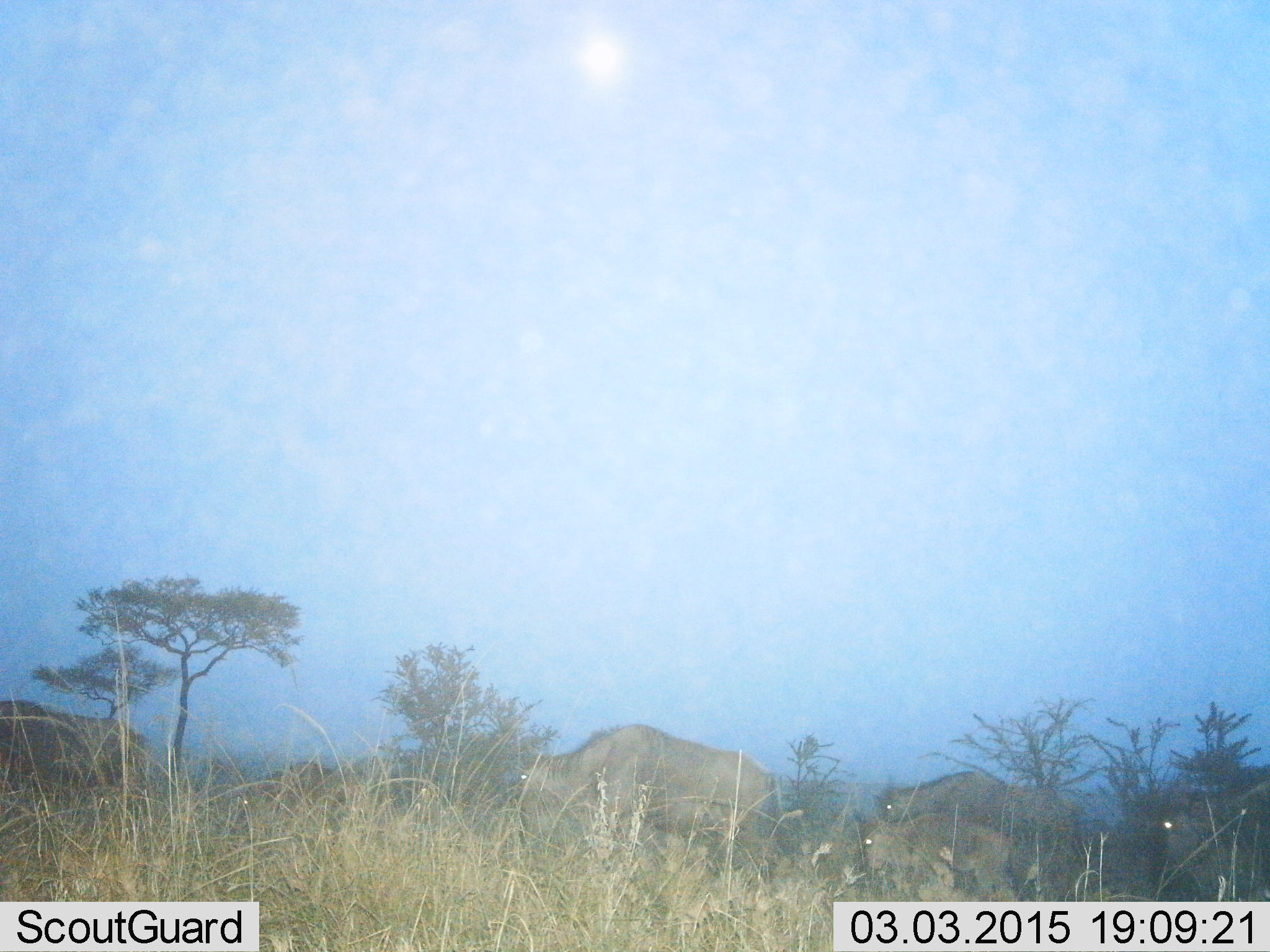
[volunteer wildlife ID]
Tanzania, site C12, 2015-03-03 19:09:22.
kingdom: Animalia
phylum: Chordata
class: Mammalia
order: Artiodactyla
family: Bovidae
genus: Connochaetes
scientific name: Connochaetes taurinus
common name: blue wildebeest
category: wildebeest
Wildebeest (blue wildebeest) (Connochaetes taurinus), count 7. Behavior (volunteer vote fractions): standing 30%, resting 0%, moving 80%, interacting 0%. Young present (vote fraction): 80%. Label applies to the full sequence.